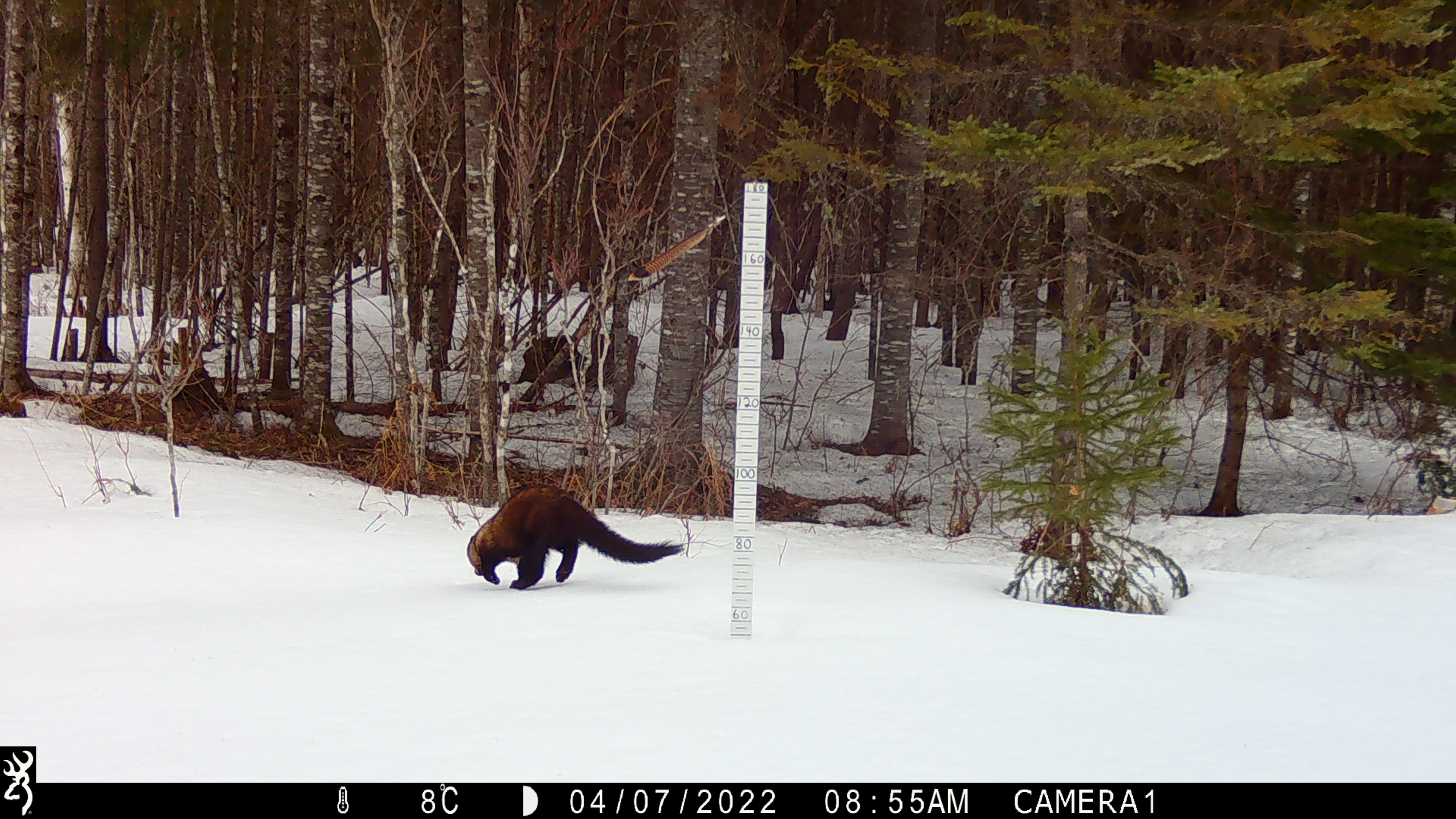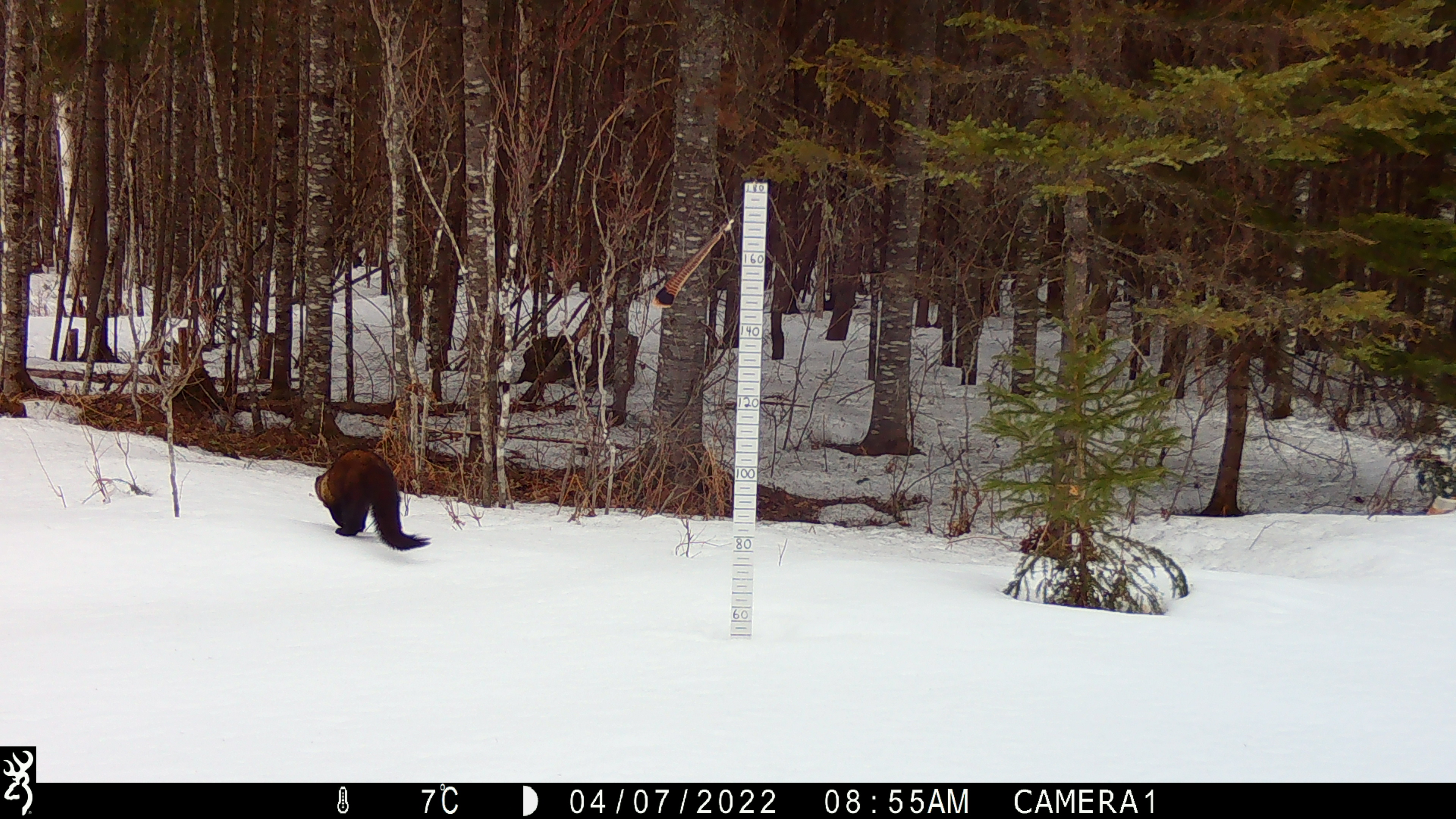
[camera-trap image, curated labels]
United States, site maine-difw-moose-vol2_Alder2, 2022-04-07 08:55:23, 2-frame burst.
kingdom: Animalia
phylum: Chordata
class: Mammalia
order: Carnivora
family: Mustelidae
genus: Pekania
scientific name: Pekania pennanti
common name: fisher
Fisher (Pekania pennanti).